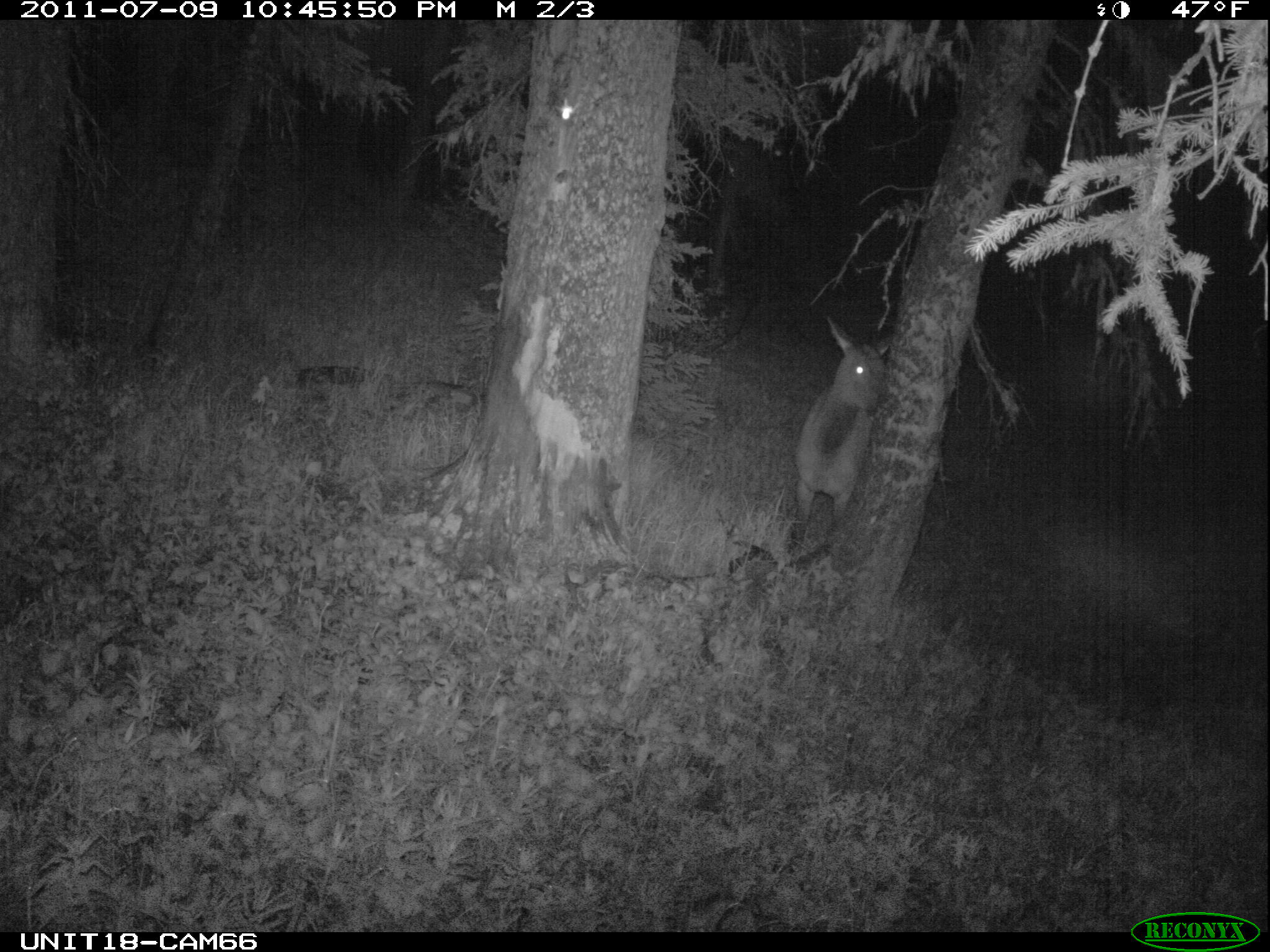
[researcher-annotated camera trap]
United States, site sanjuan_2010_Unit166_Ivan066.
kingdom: Animalia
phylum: Chordata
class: Mammalia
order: Artiodactyla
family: Cervidae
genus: Cervus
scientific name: Cervus elaphus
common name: red deer